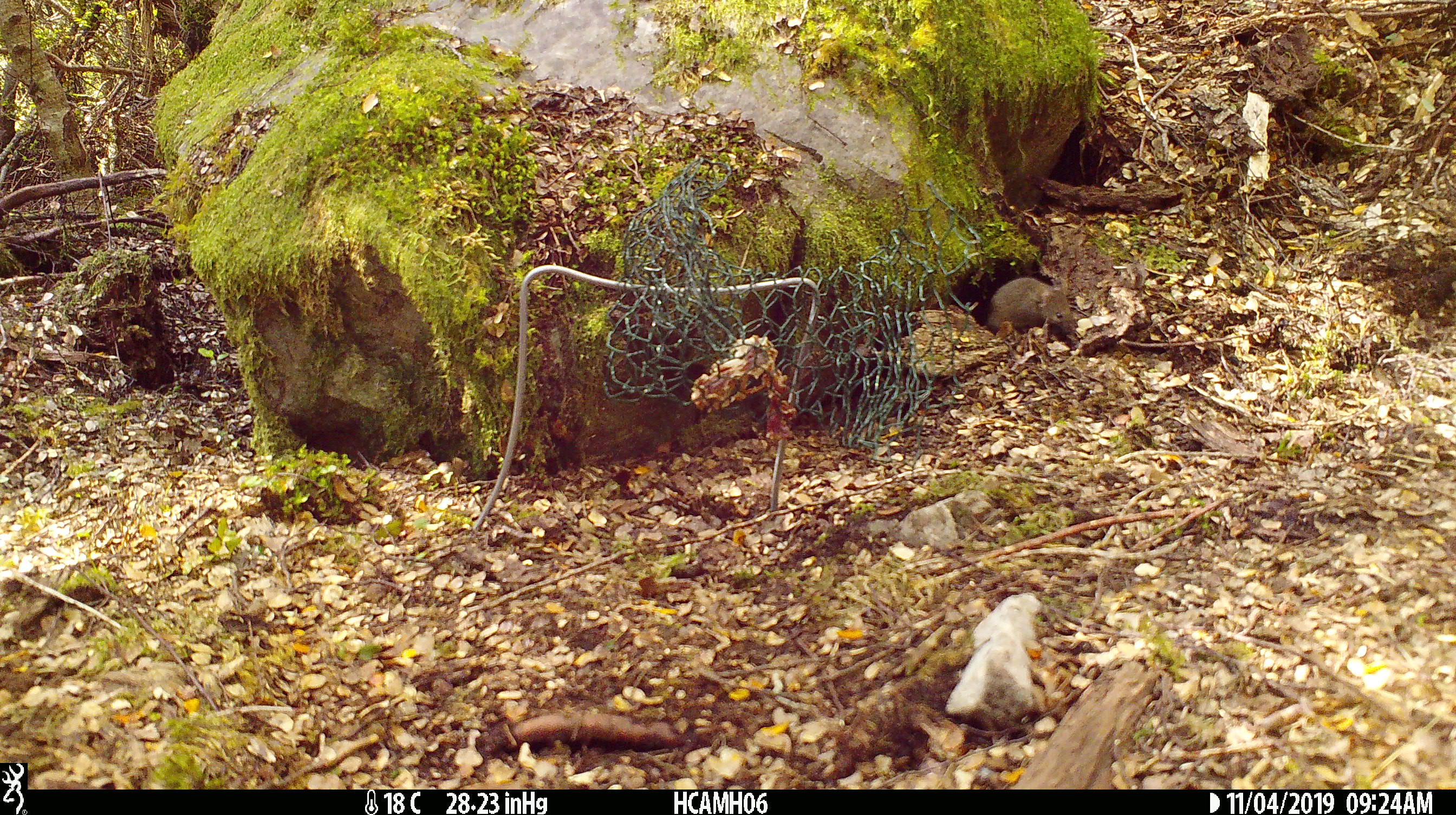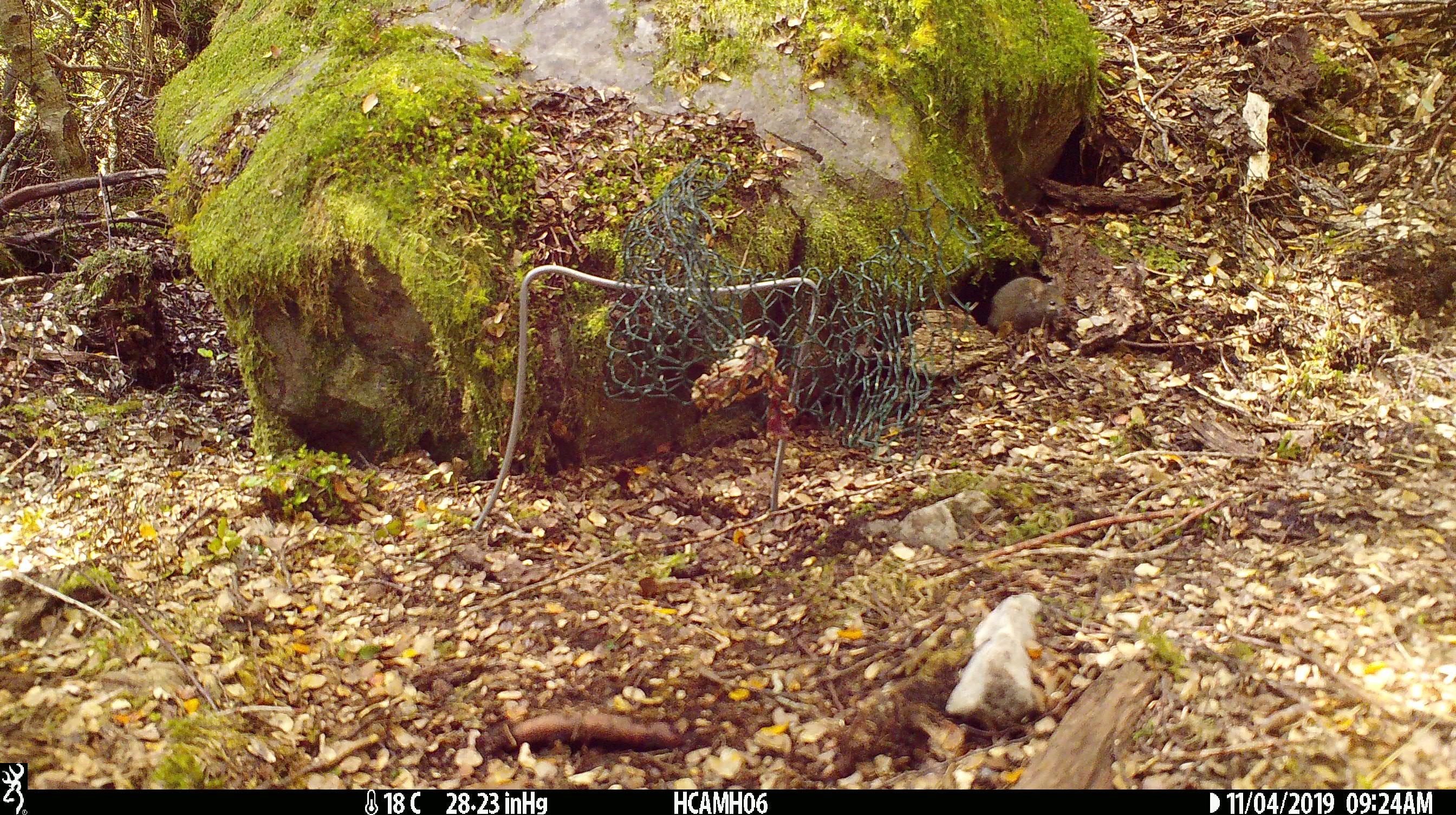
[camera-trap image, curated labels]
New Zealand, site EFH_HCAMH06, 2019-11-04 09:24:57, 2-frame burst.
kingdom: Animalia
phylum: Chordata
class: Mammalia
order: Rodentia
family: Muridae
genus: Mus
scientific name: Mus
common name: mouse